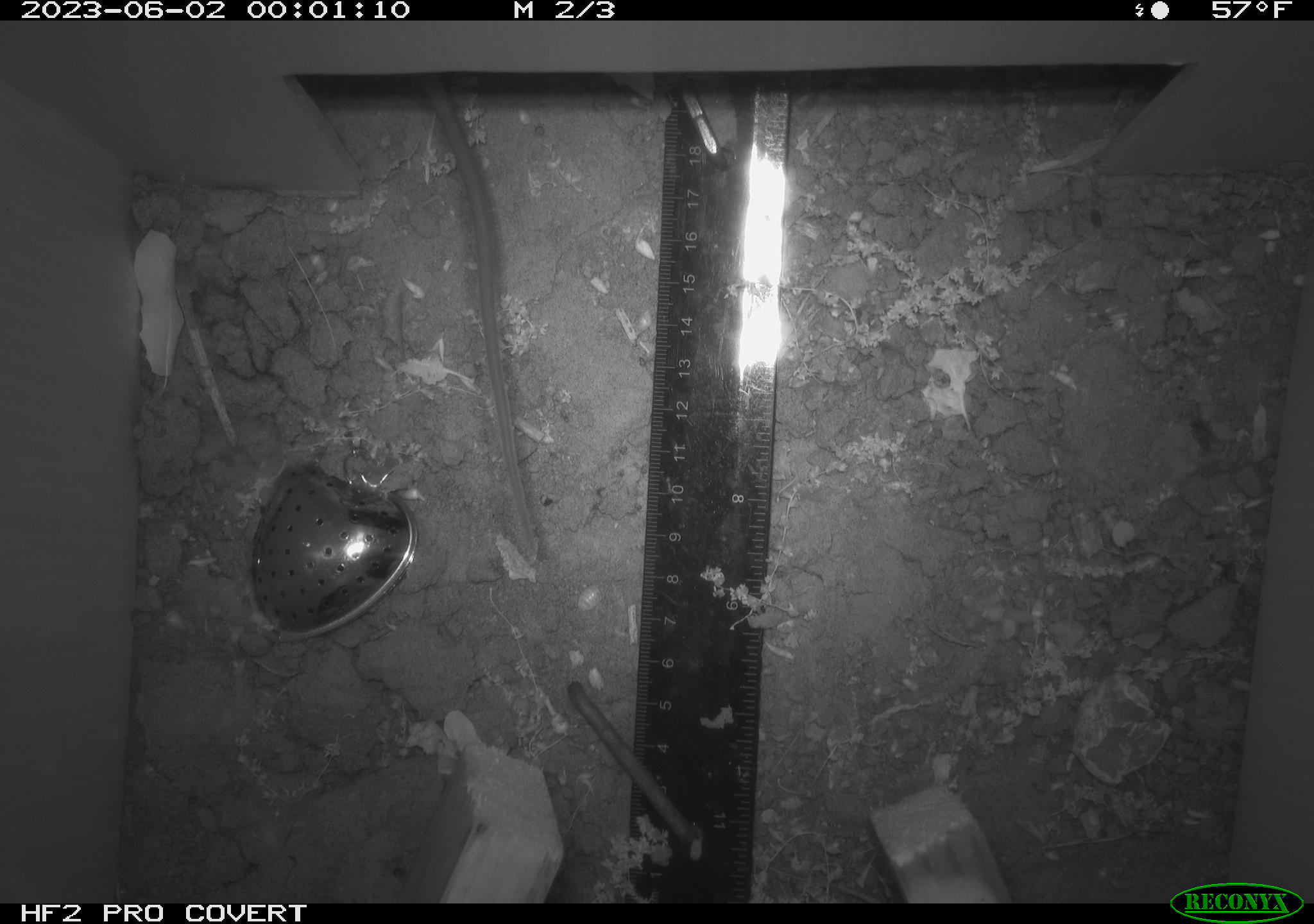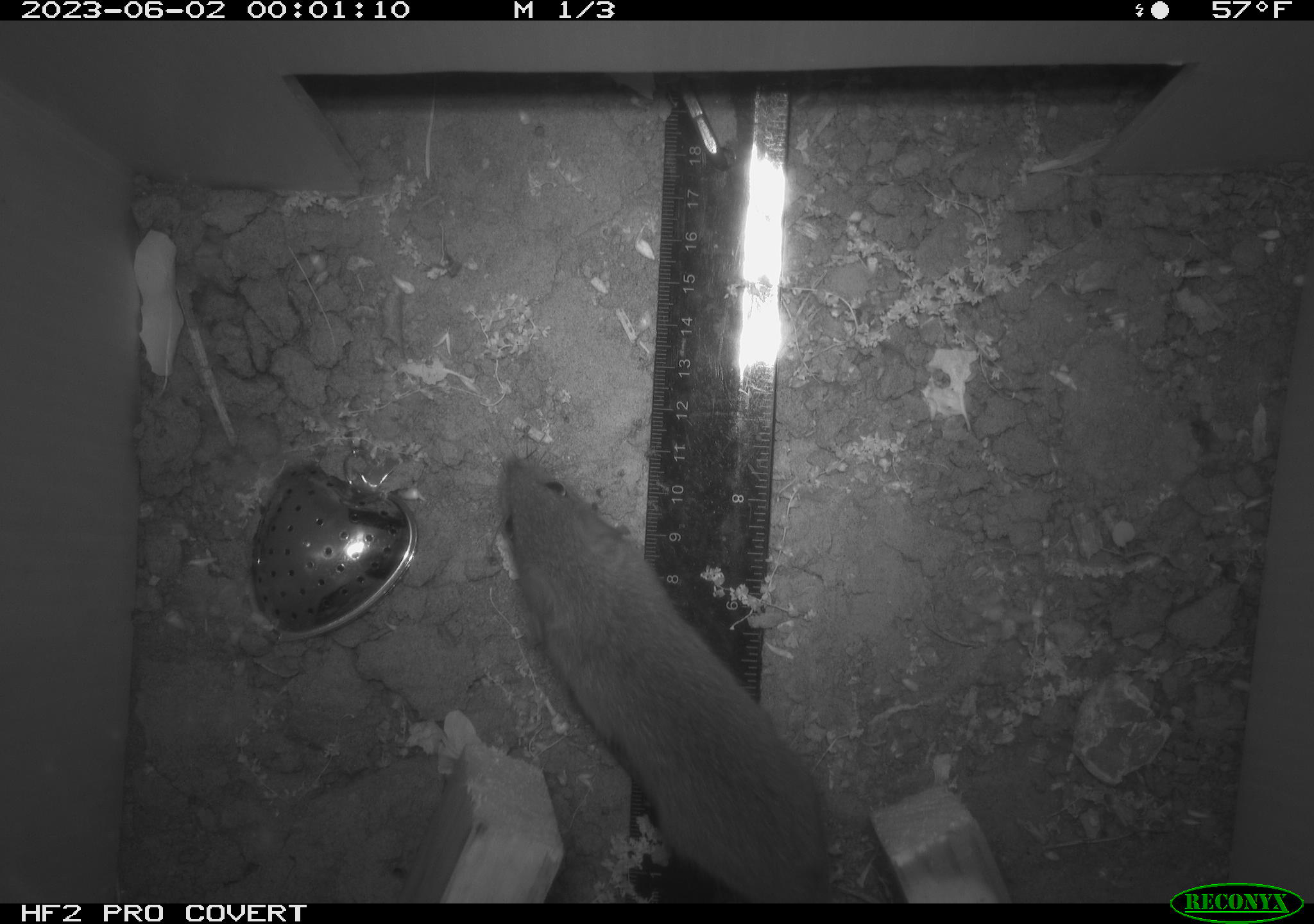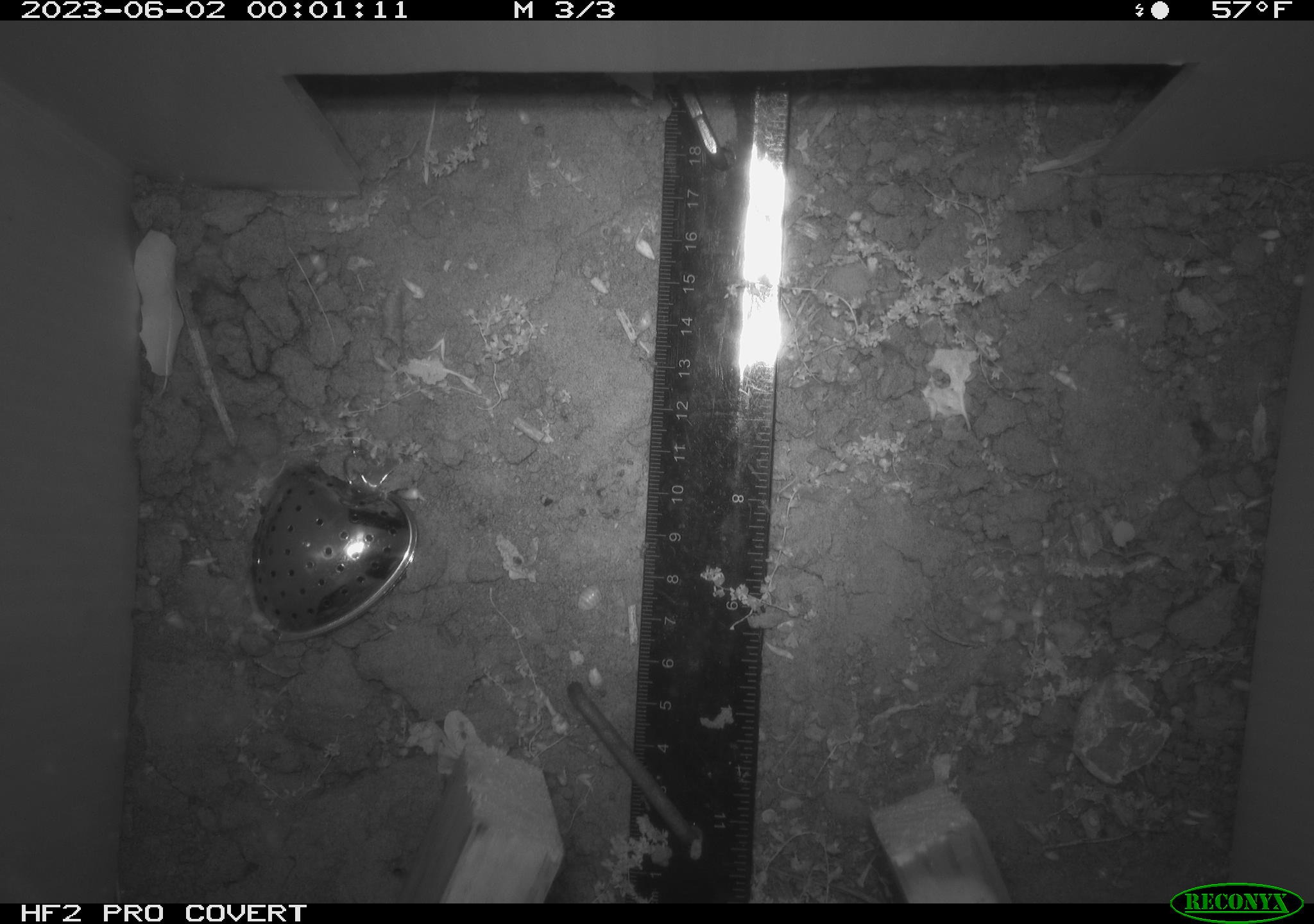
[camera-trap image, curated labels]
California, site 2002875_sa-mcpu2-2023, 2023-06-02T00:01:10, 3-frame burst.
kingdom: Animalia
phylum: Chordata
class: Mammalia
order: Rodentia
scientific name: Rodentia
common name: mouse species